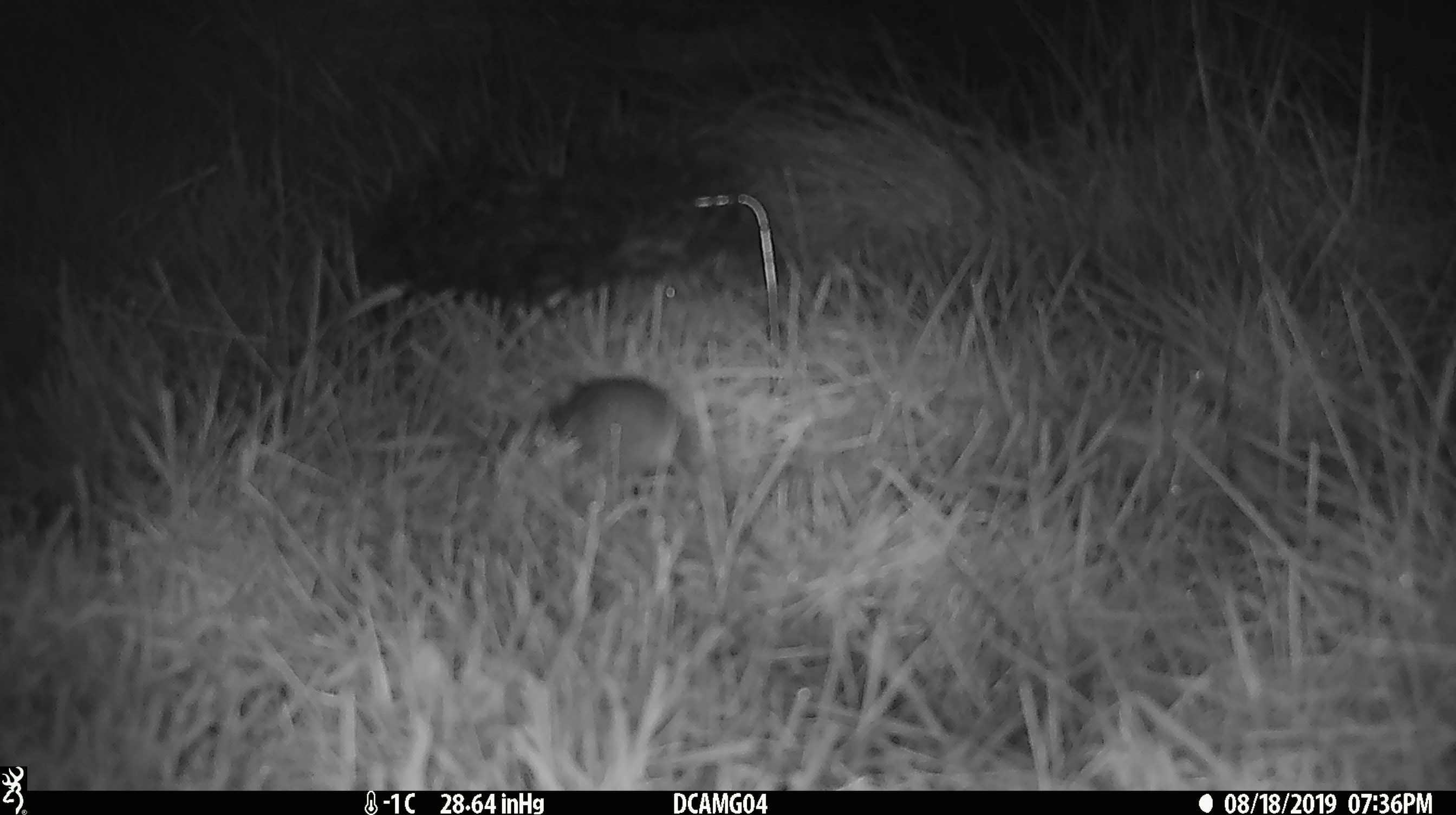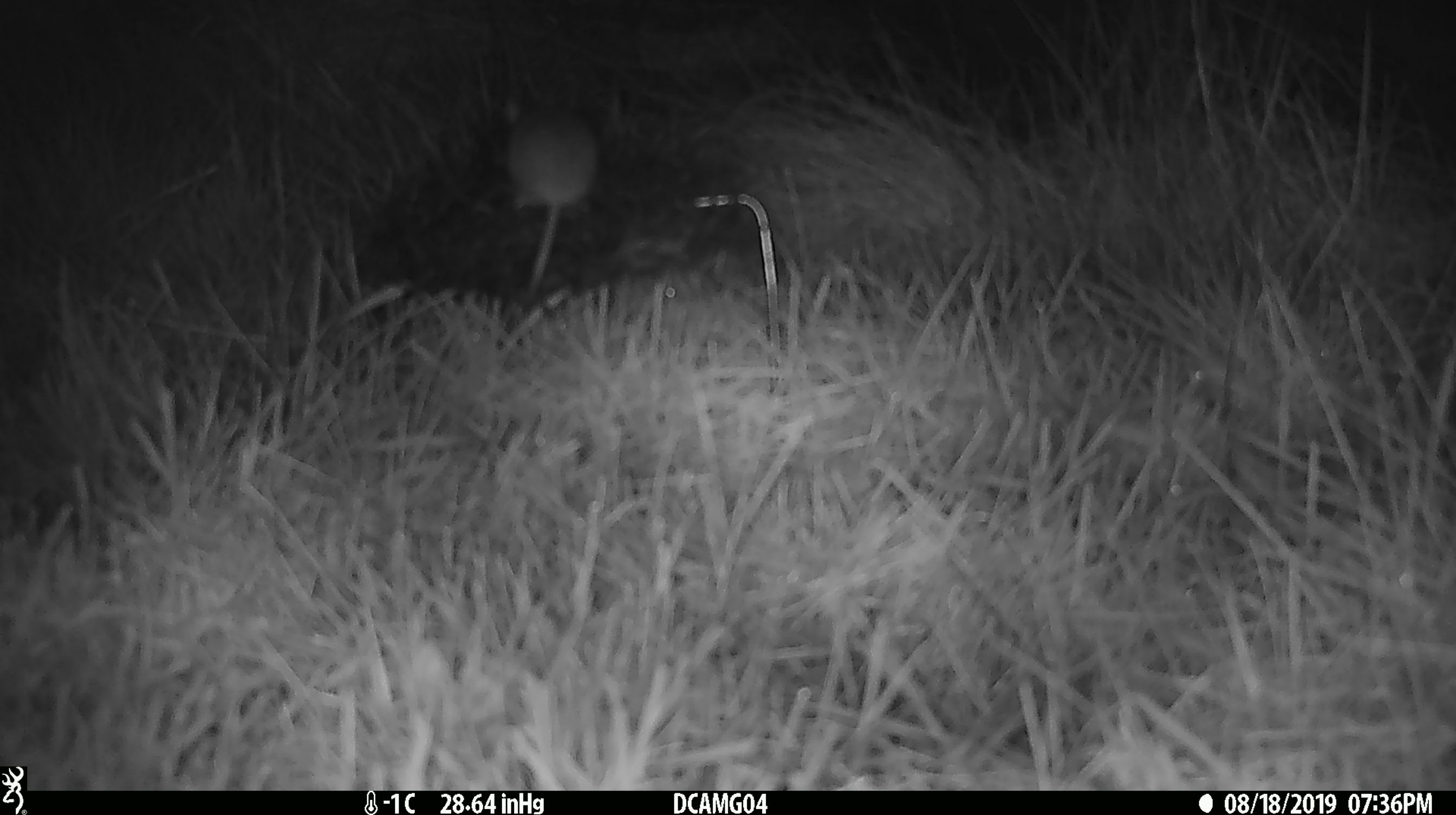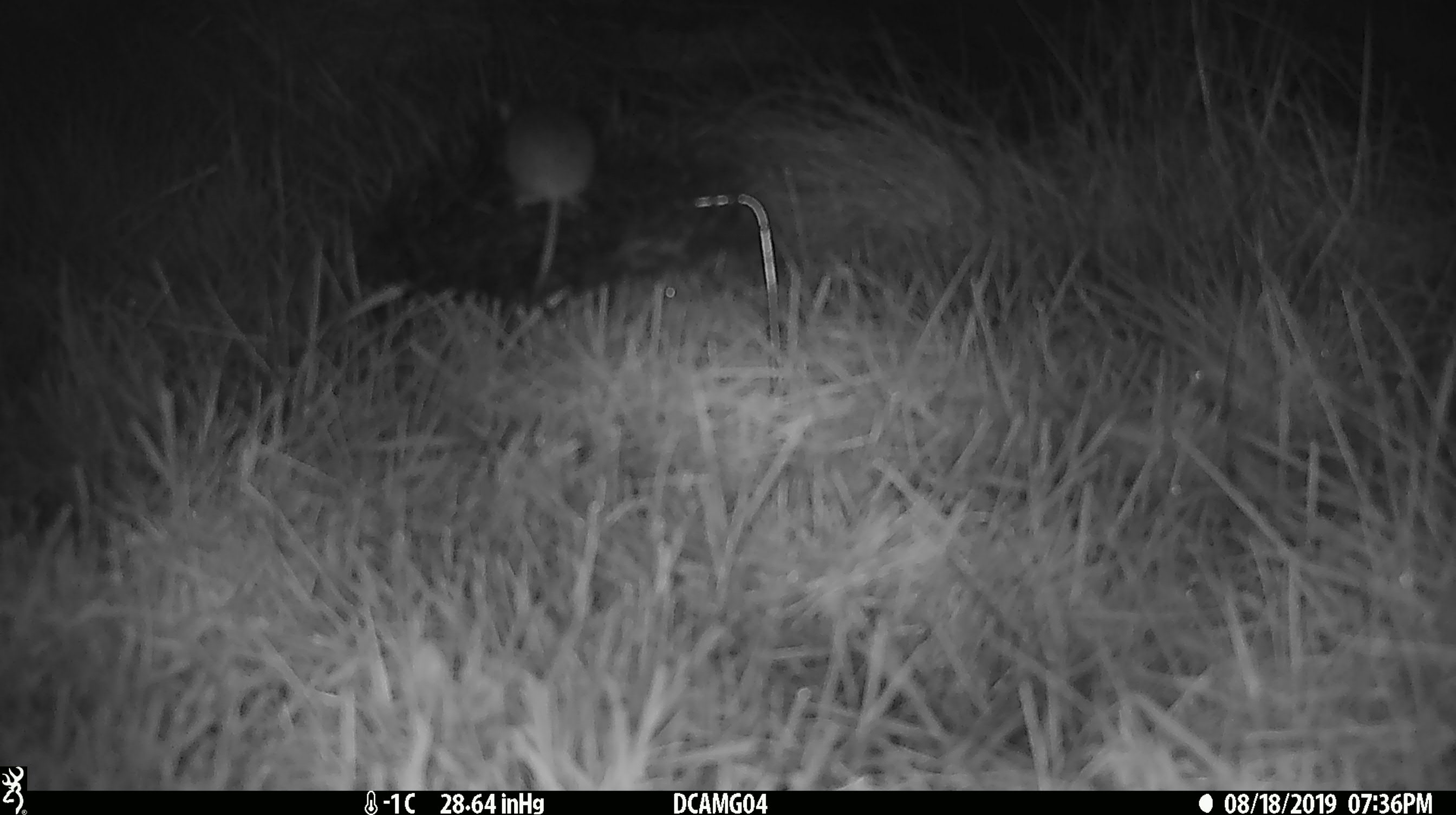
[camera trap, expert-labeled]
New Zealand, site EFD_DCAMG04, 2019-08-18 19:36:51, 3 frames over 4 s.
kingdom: Animalia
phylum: Chordata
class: Mammalia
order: Rodentia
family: Muridae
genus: Mus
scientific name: Mus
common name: mouse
Mouse (Mus).